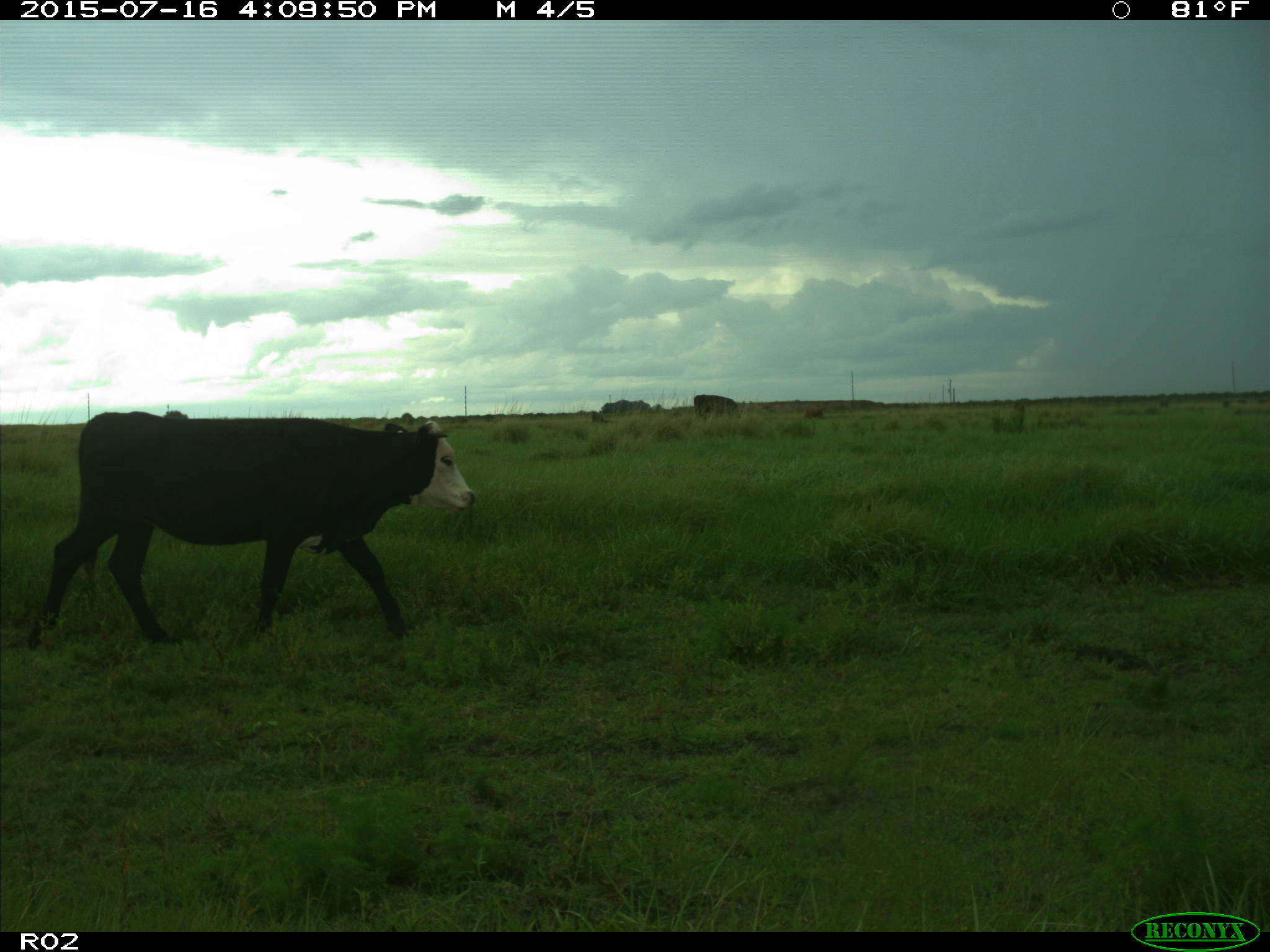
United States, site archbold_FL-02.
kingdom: Animalia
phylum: Chordata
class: Mammalia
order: Artiodactyla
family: Bovidae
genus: Bos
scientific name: Bos taurus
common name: domestic cow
Bos taurus (domestic cow).